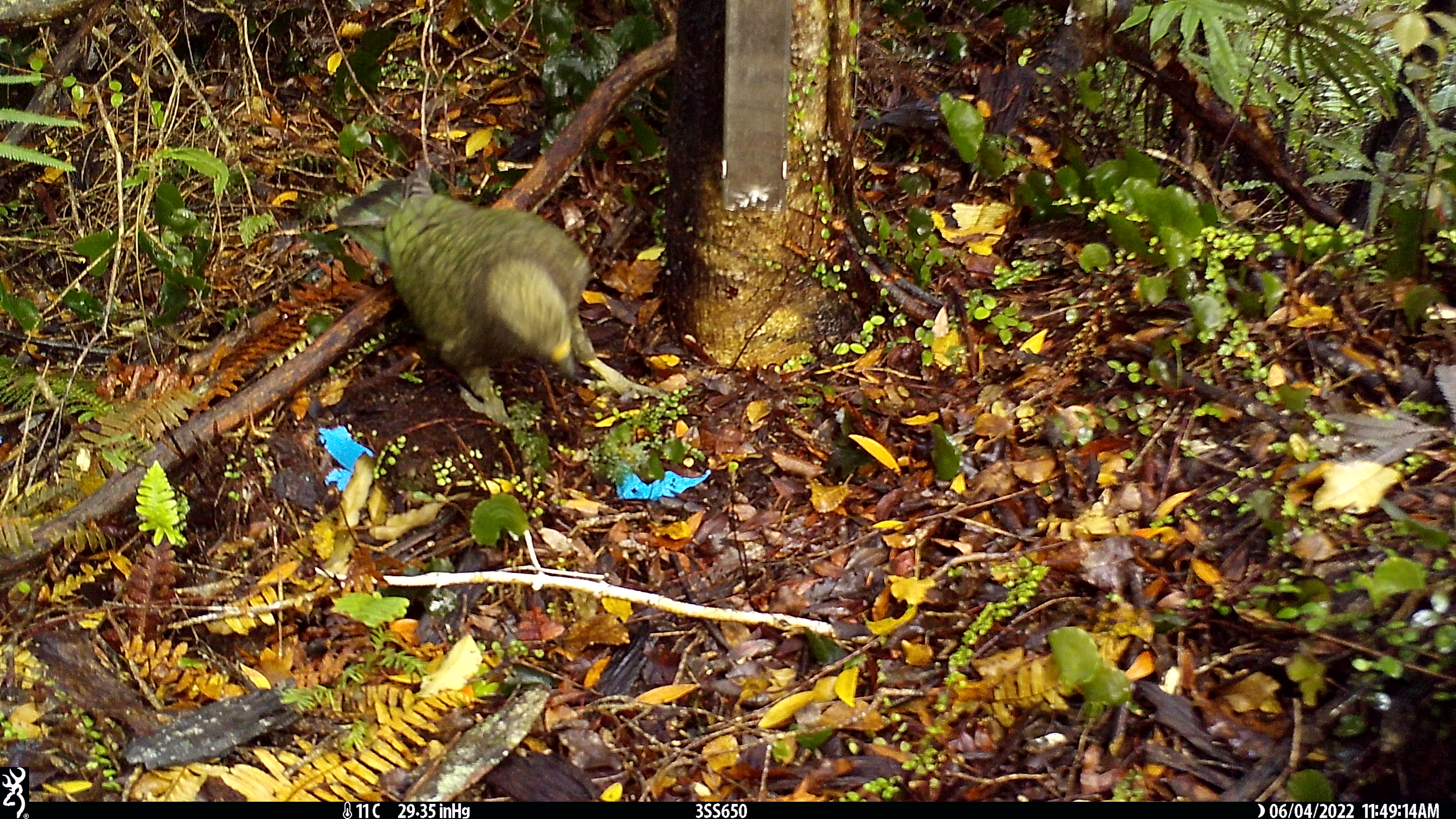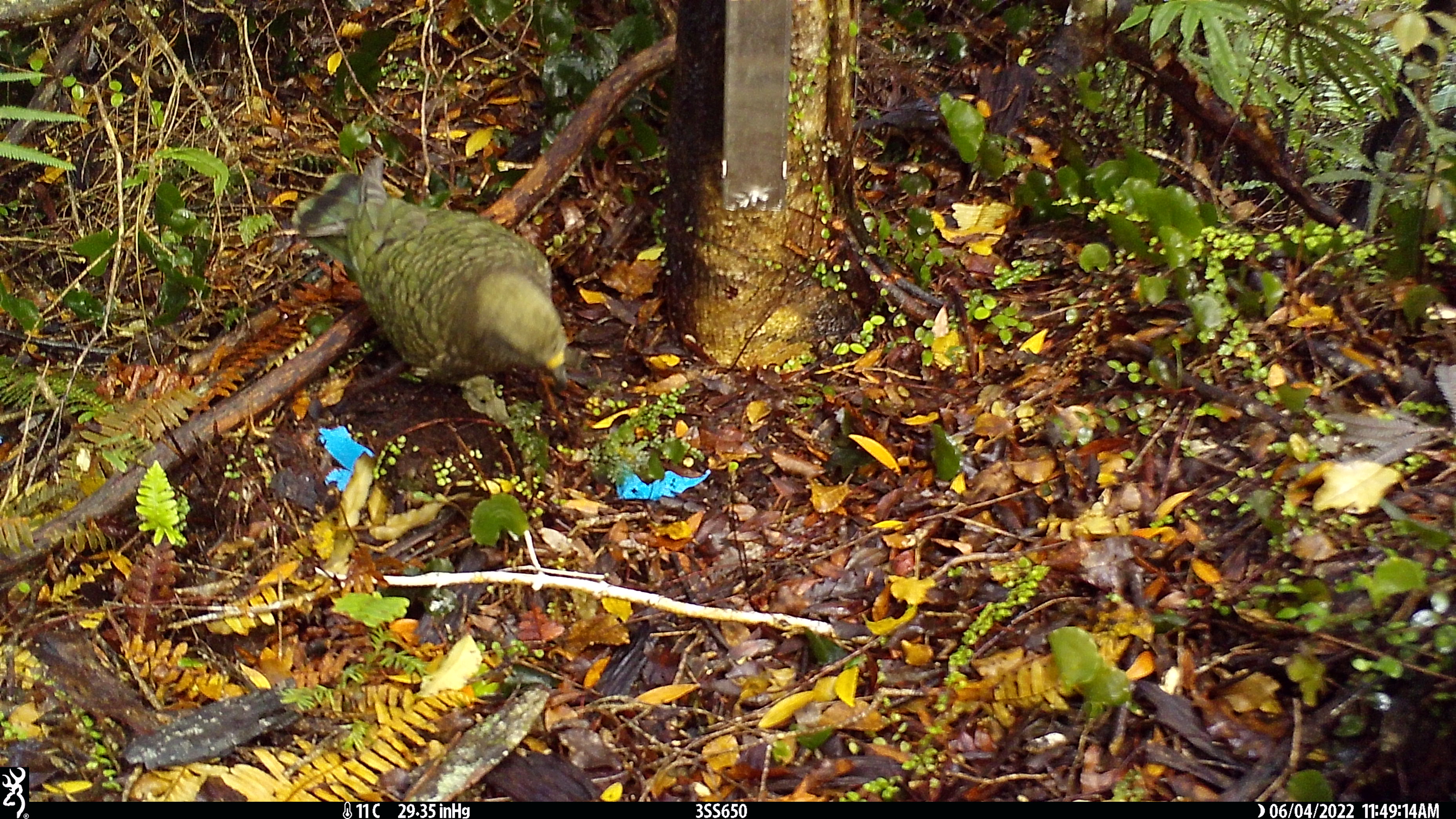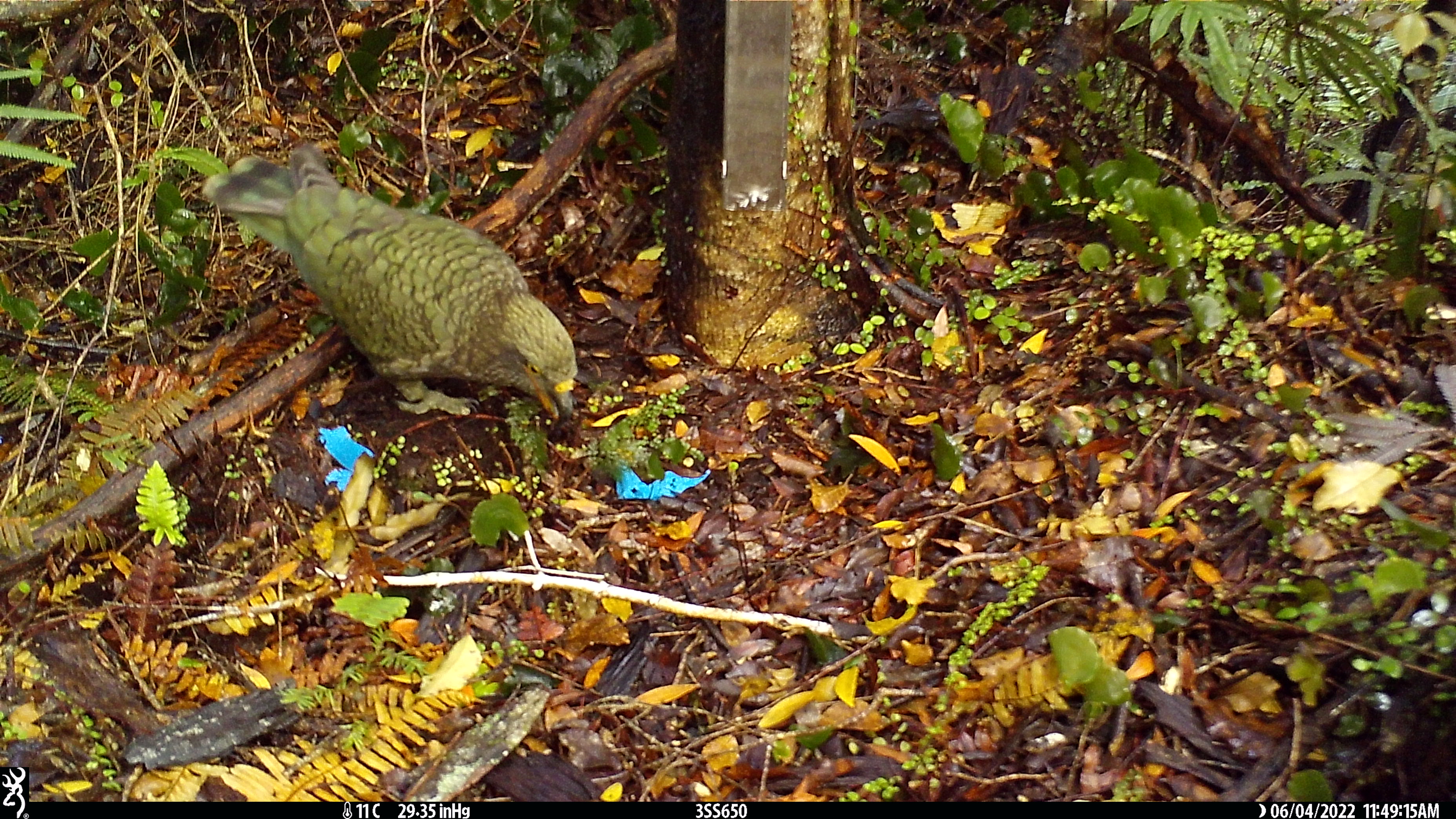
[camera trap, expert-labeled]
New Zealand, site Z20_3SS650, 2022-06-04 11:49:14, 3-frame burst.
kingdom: Animalia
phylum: Chordata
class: Aves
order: Psittaciformes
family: Strigopidae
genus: Nestor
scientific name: Nestor notabilis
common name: kea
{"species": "kea (Nestor notabilis)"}